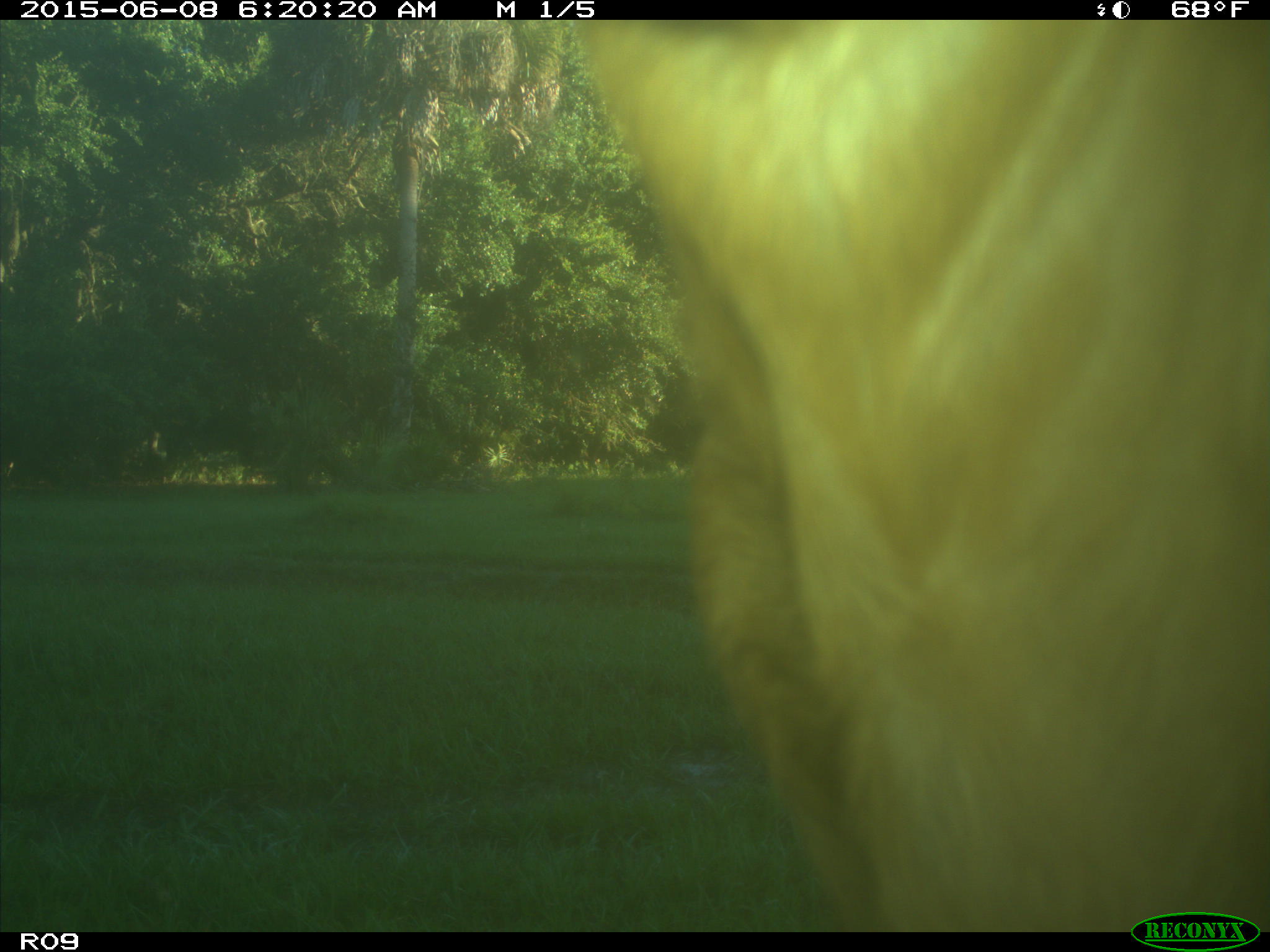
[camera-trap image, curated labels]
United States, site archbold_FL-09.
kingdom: Animalia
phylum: Chordata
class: Mammalia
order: Artiodactyla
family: Bovidae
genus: Bos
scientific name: Bos taurus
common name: domestic cow